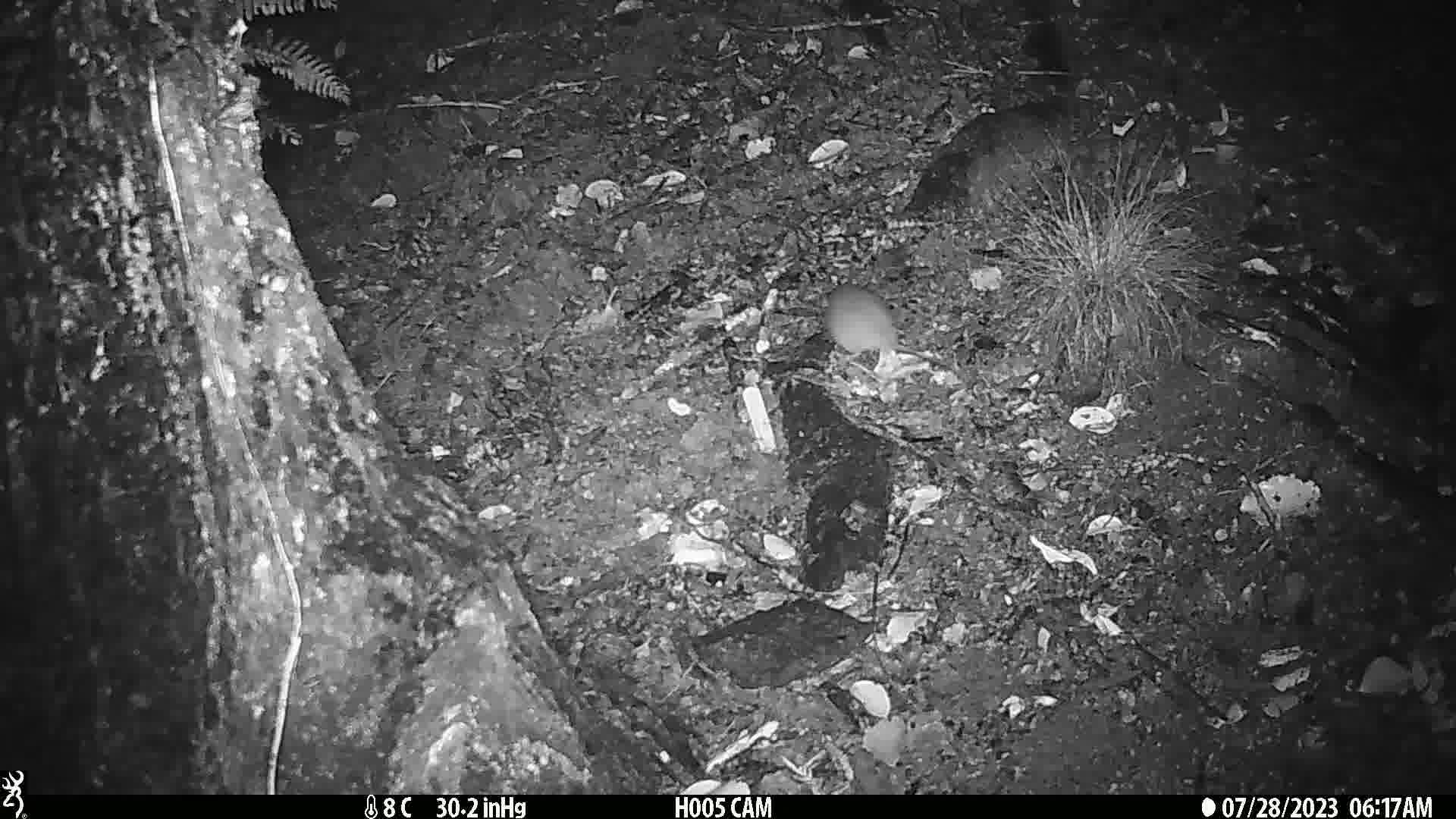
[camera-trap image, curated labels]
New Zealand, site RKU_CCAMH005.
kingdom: Animalia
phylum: Chordata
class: Mammalia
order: Rodentia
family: Muridae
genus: Rattus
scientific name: Rattus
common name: rat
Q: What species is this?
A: Rat (Rattus).